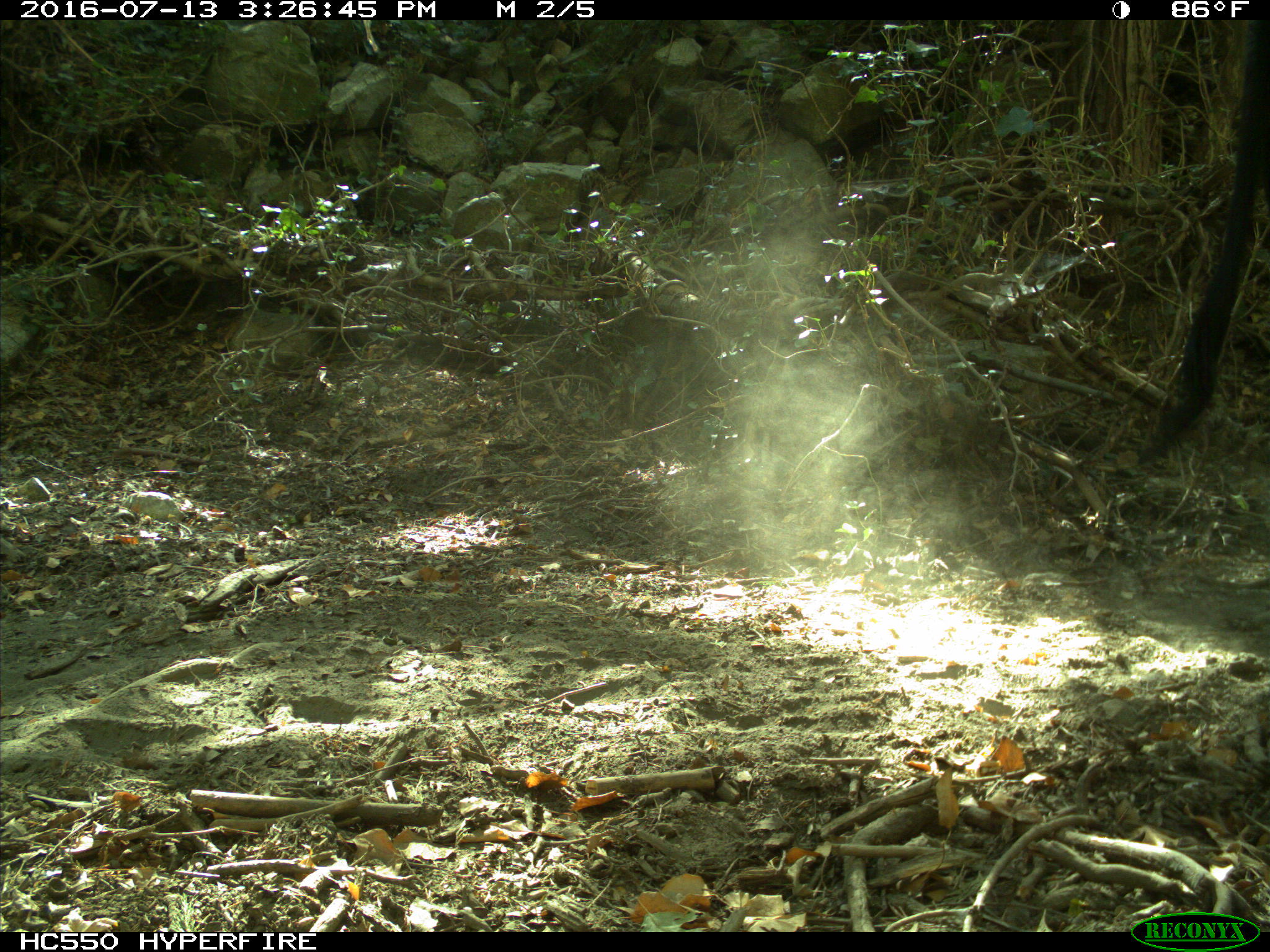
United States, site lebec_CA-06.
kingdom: Animalia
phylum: Chordata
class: Mammalia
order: Artiodactyla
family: Bovidae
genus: Bos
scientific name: Bos taurus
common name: domestic cow